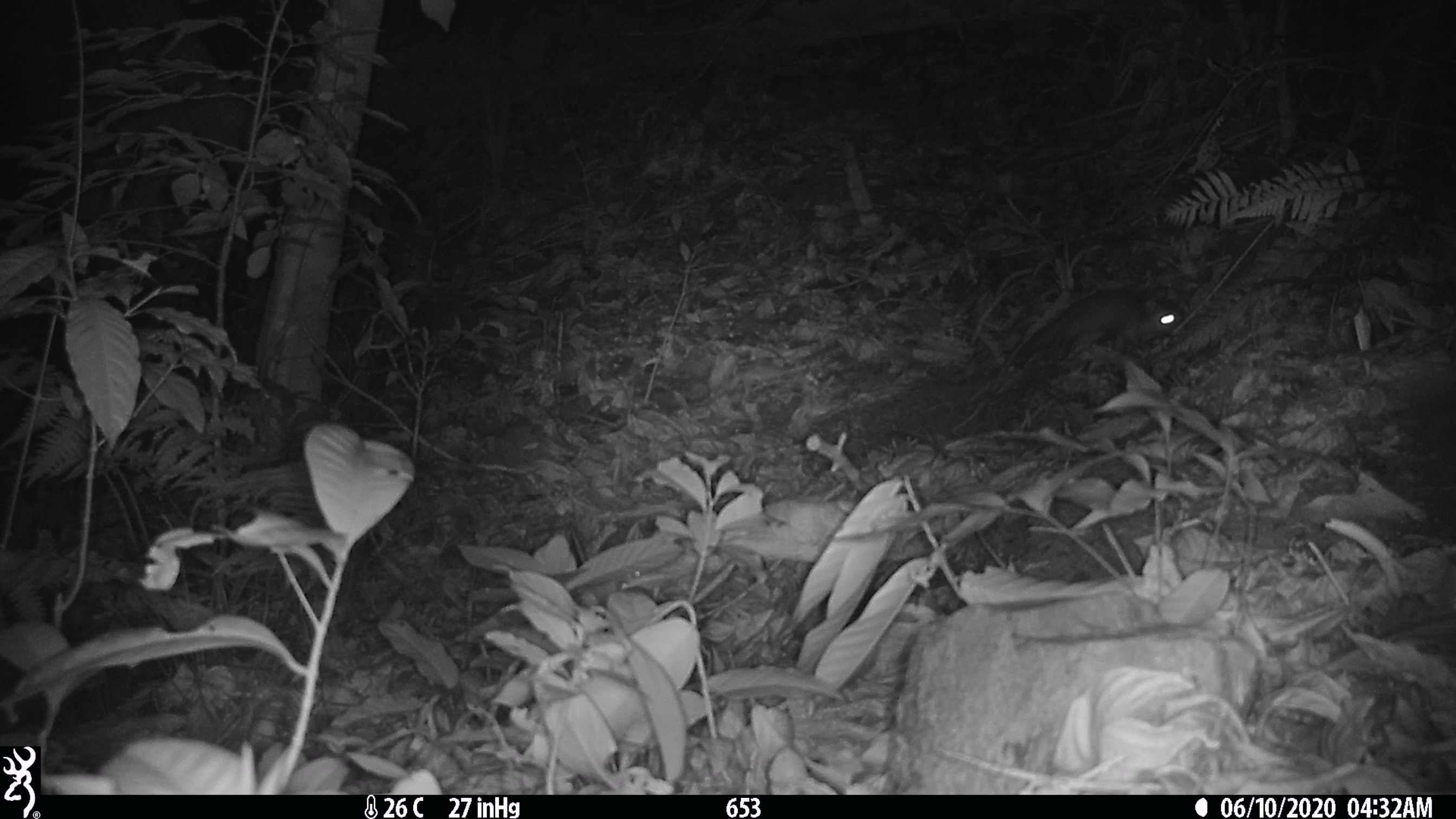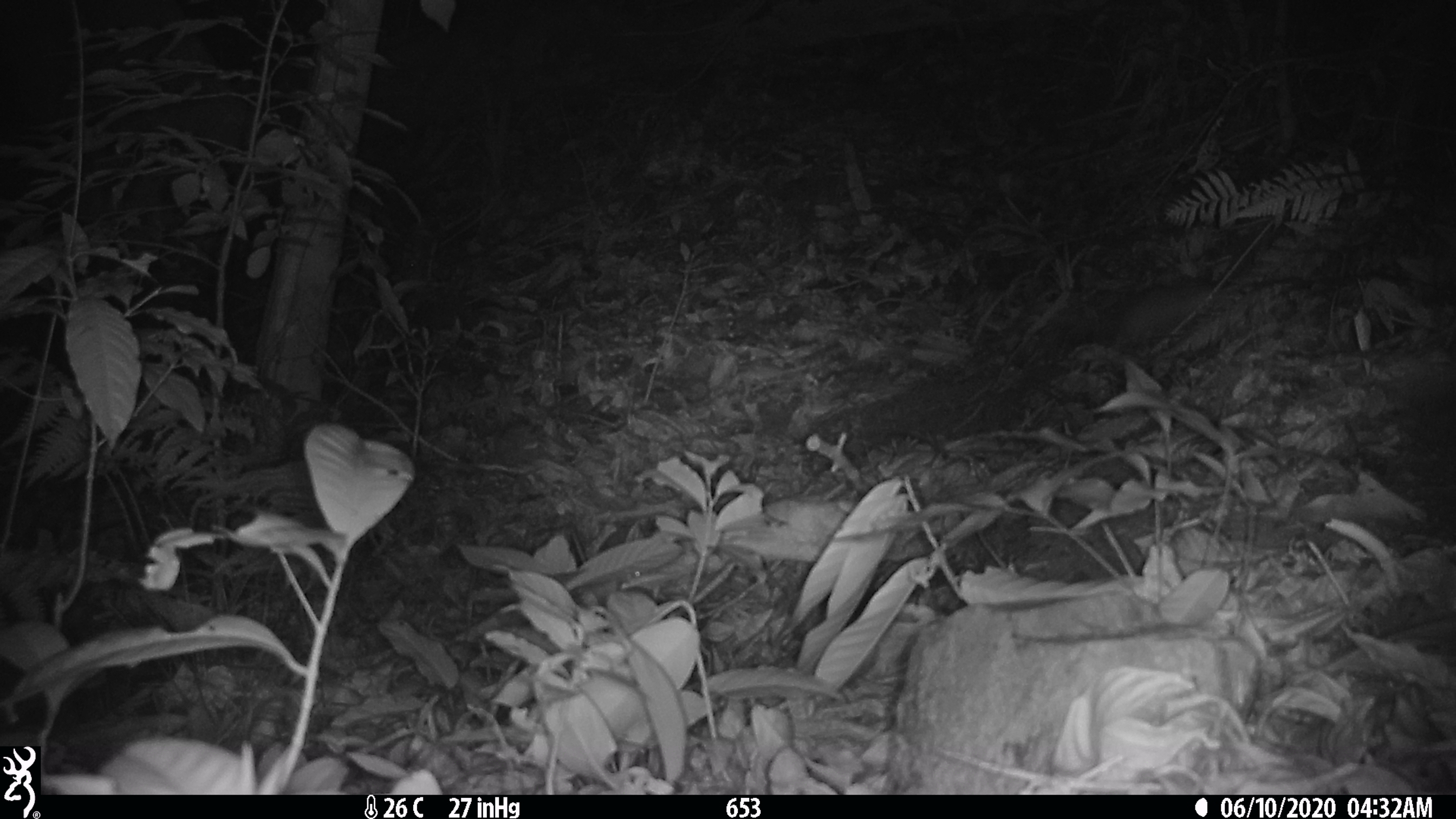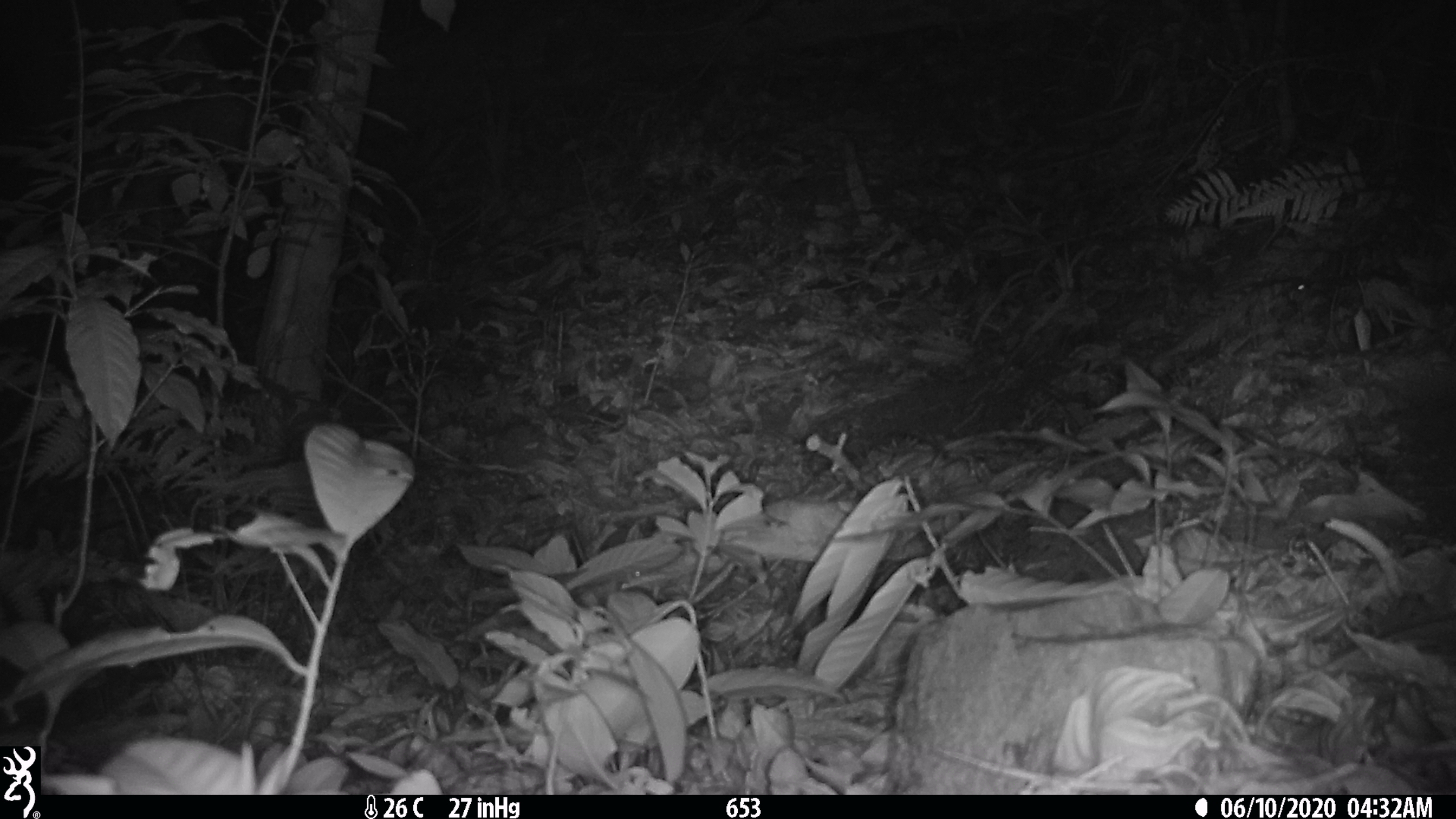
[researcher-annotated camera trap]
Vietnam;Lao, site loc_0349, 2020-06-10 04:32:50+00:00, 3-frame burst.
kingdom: Animalia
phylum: Chordata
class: Mammalia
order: Carnivora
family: Mustelidae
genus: Melogale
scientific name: Melogale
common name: ferret badger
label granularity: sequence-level